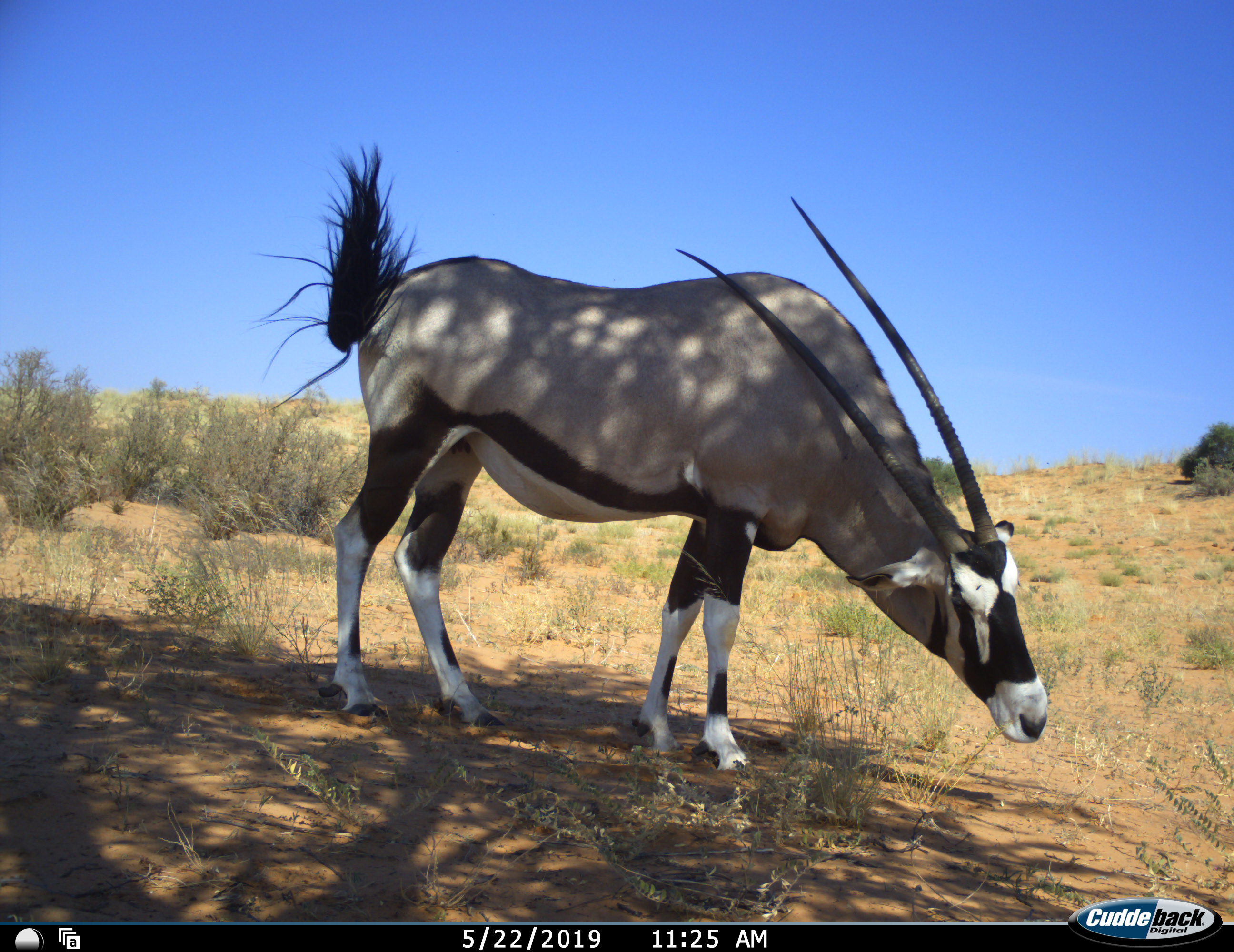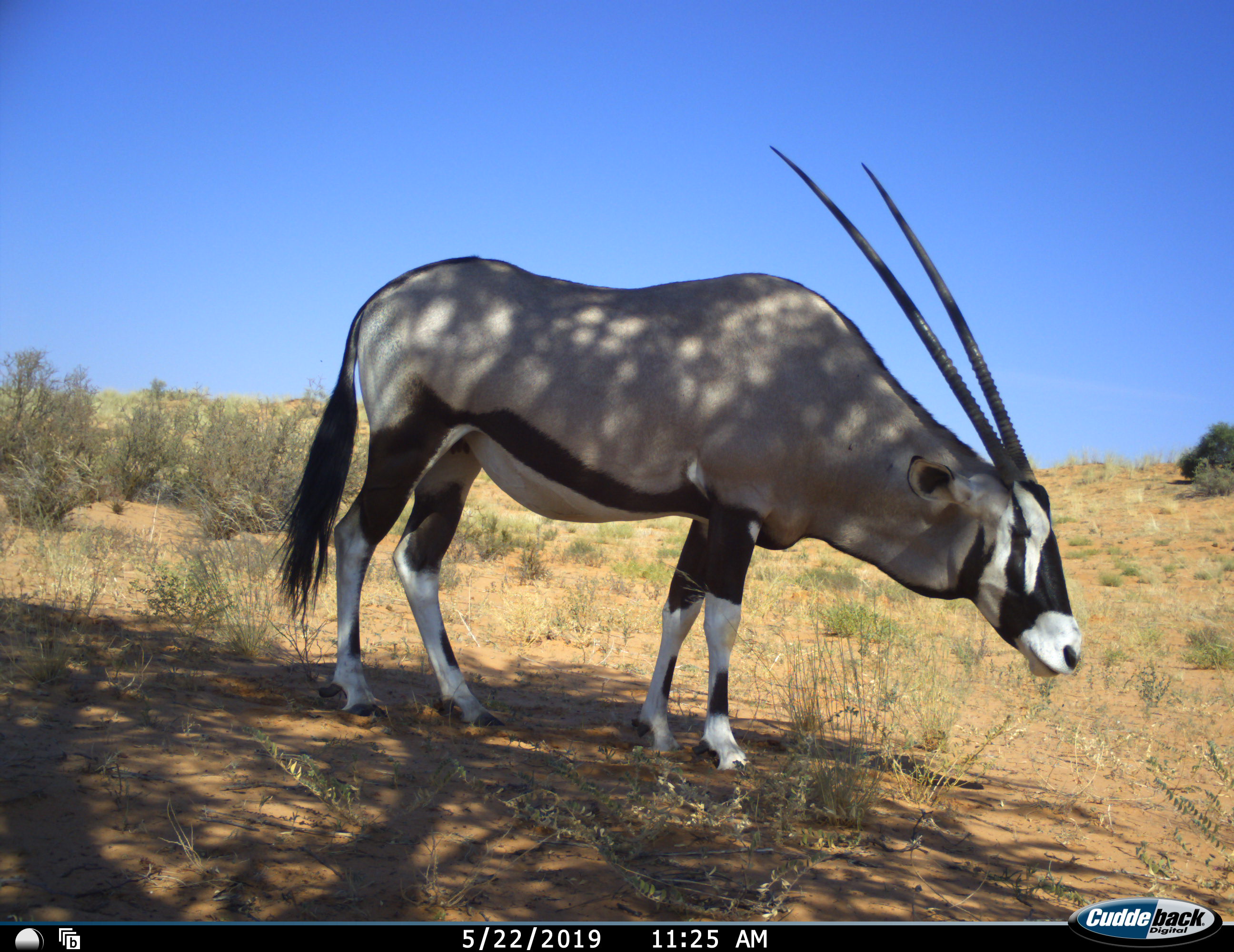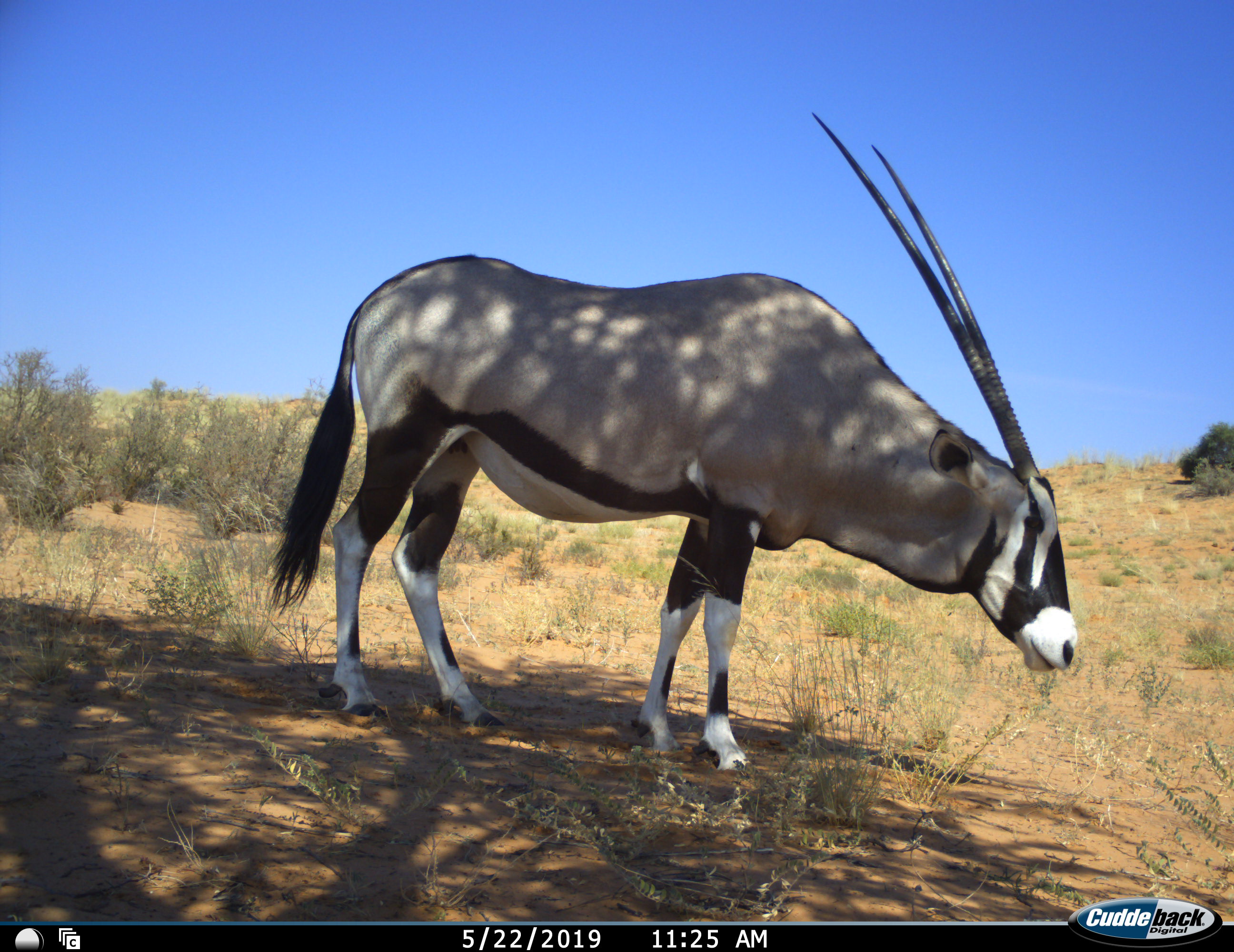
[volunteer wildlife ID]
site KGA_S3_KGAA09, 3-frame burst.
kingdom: Animalia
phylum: Chordata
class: Mammalia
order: Artiodactyla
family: Bovidae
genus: Oryx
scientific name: Oryx gazella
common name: gemsbok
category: oryx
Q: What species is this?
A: Oryx (gemsbok) (Oryx gazella).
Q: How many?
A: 1.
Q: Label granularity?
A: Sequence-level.